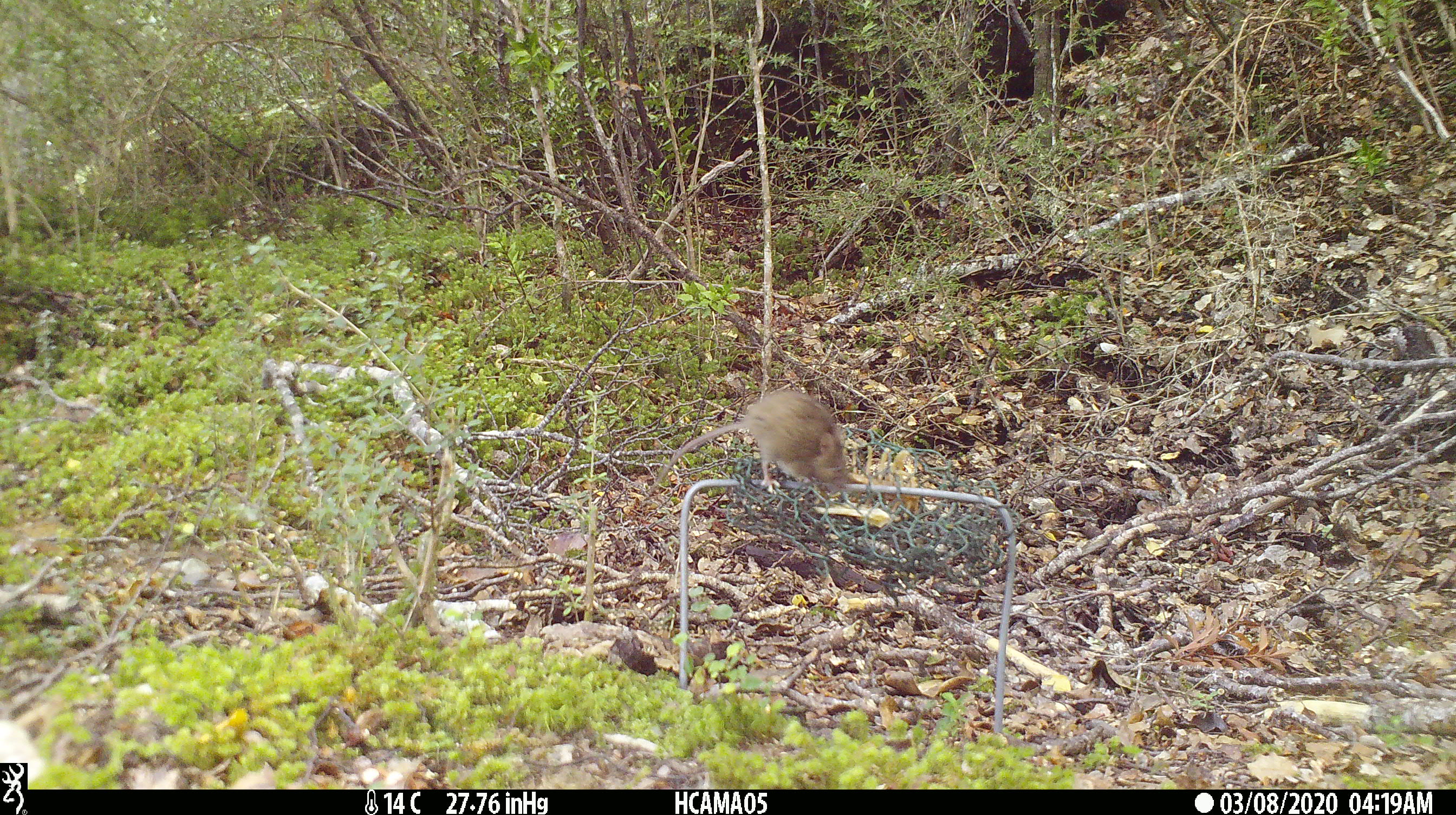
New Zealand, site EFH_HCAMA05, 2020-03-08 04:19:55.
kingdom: Animalia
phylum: Chordata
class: Mammalia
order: Rodentia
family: Muridae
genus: Mus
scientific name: Mus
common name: mouse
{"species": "mouse (Mus)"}